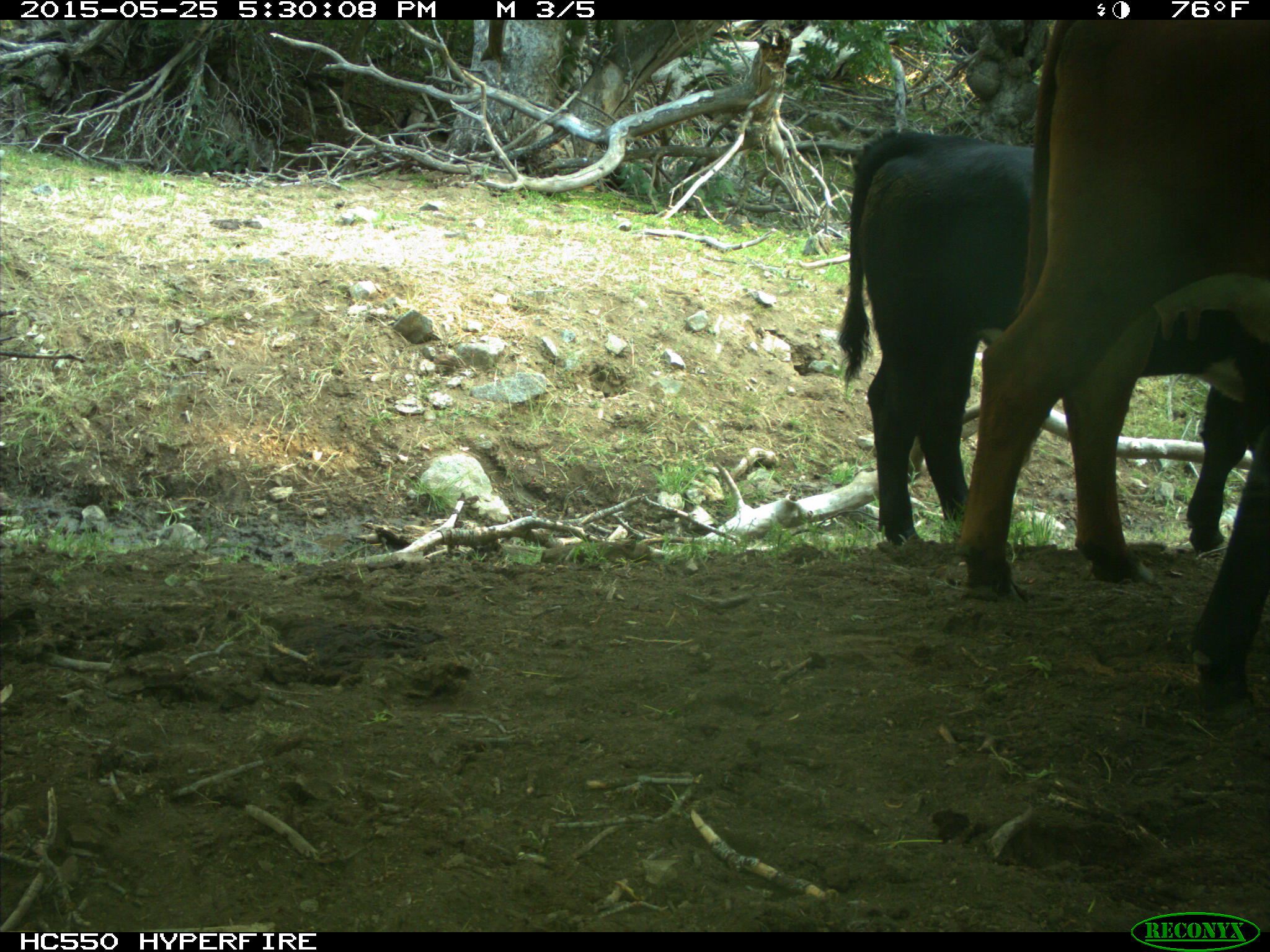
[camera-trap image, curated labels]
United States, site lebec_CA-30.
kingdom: Animalia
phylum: Chordata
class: Mammalia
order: Artiodactyla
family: Bovidae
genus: Bos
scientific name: Bos taurus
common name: domestic cow